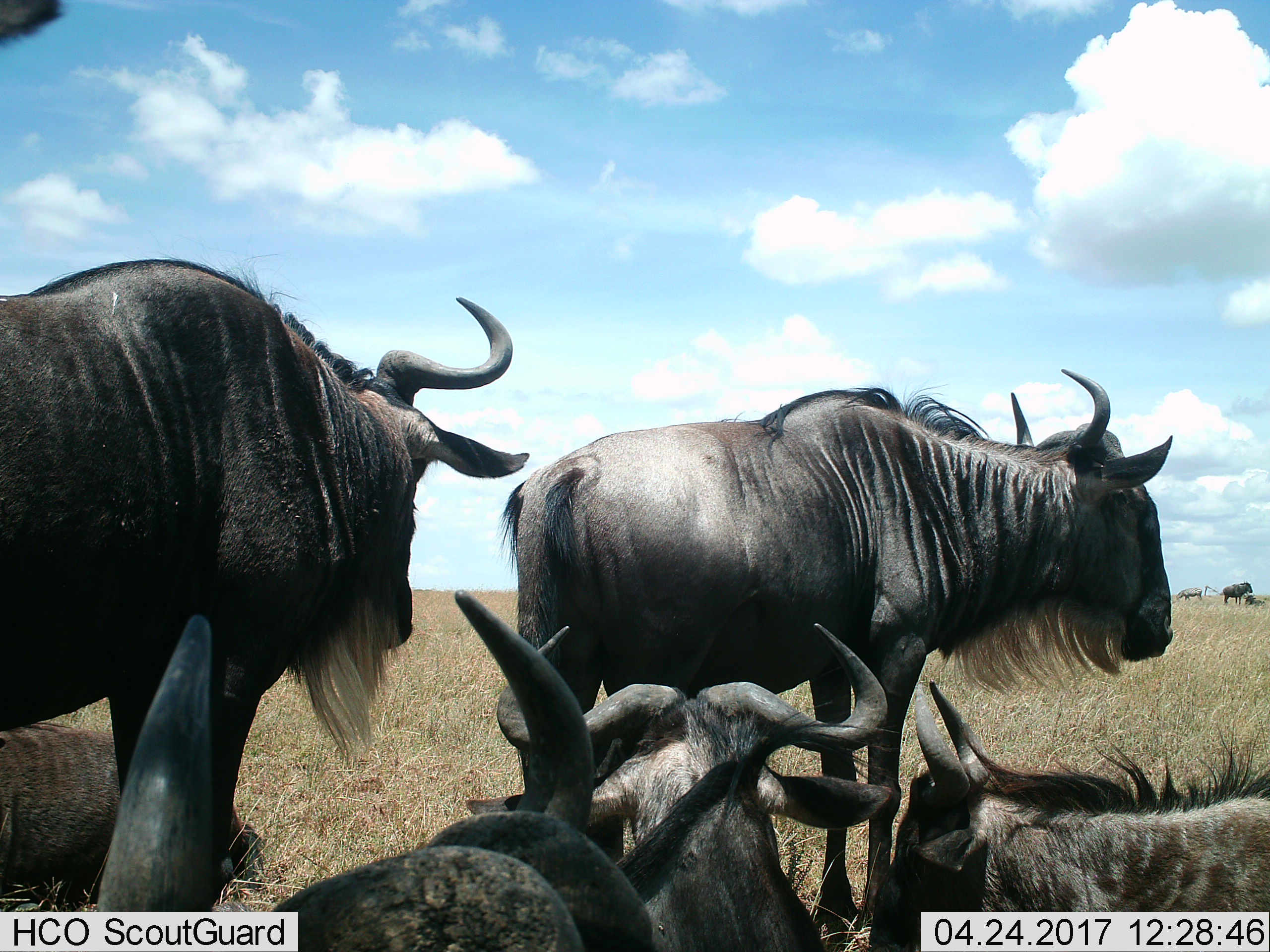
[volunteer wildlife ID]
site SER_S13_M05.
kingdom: Animalia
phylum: Chordata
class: Mammalia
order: Artiodactyla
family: Bovidae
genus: Connochaetes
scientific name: Connochaetes taurinus taurinus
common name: blue wildebeest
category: wildebeestblue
Wildebeestblue (blue wildebeest) (Connochaetes taurinus taurinus), count 7. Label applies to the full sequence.